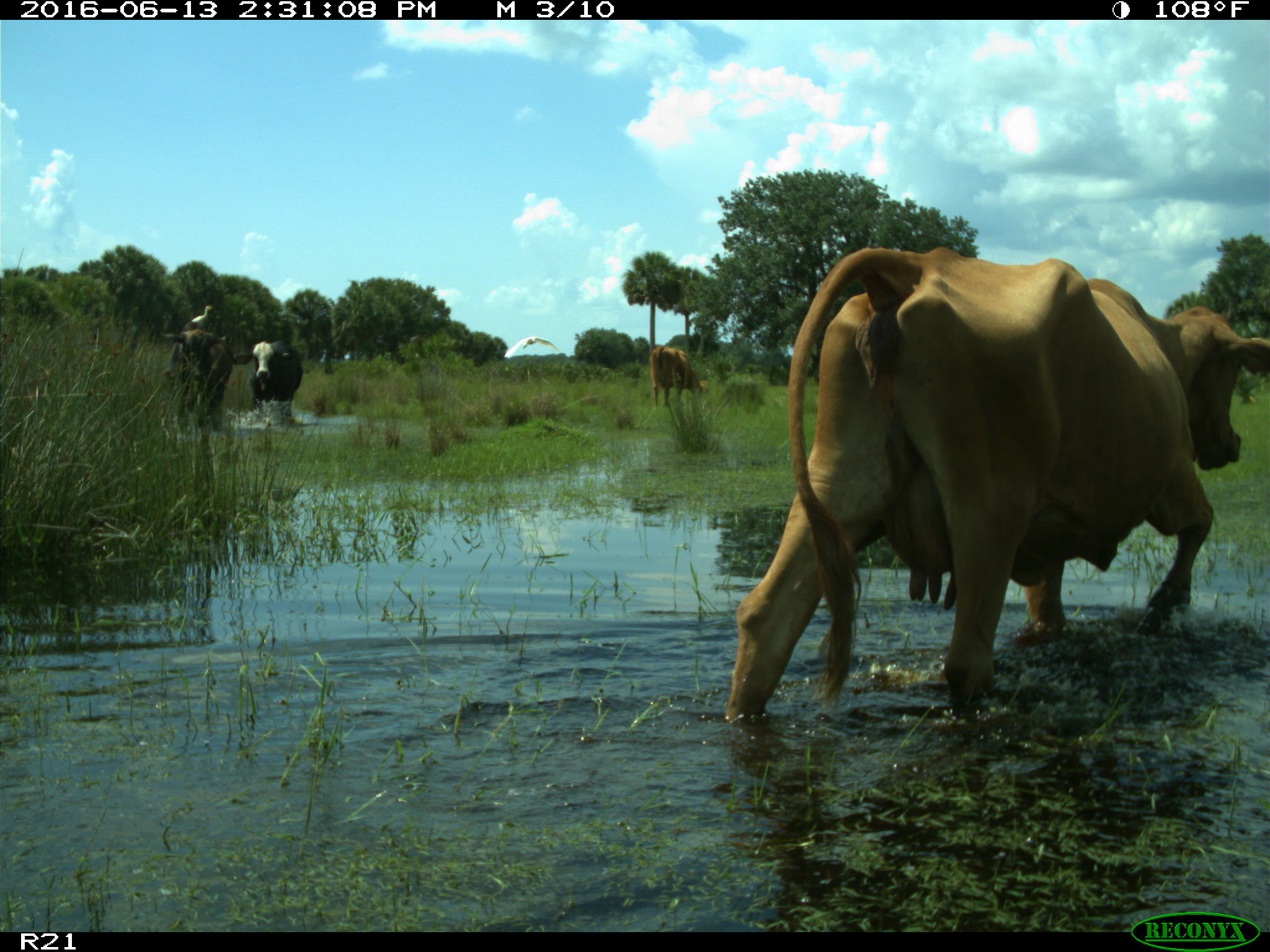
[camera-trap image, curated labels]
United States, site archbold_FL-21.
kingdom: Animalia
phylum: Chordata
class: Mammalia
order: Artiodactyla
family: Bovidae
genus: Bos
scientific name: Bos taurus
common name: domestic cow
Bos taurus (domestic cow).